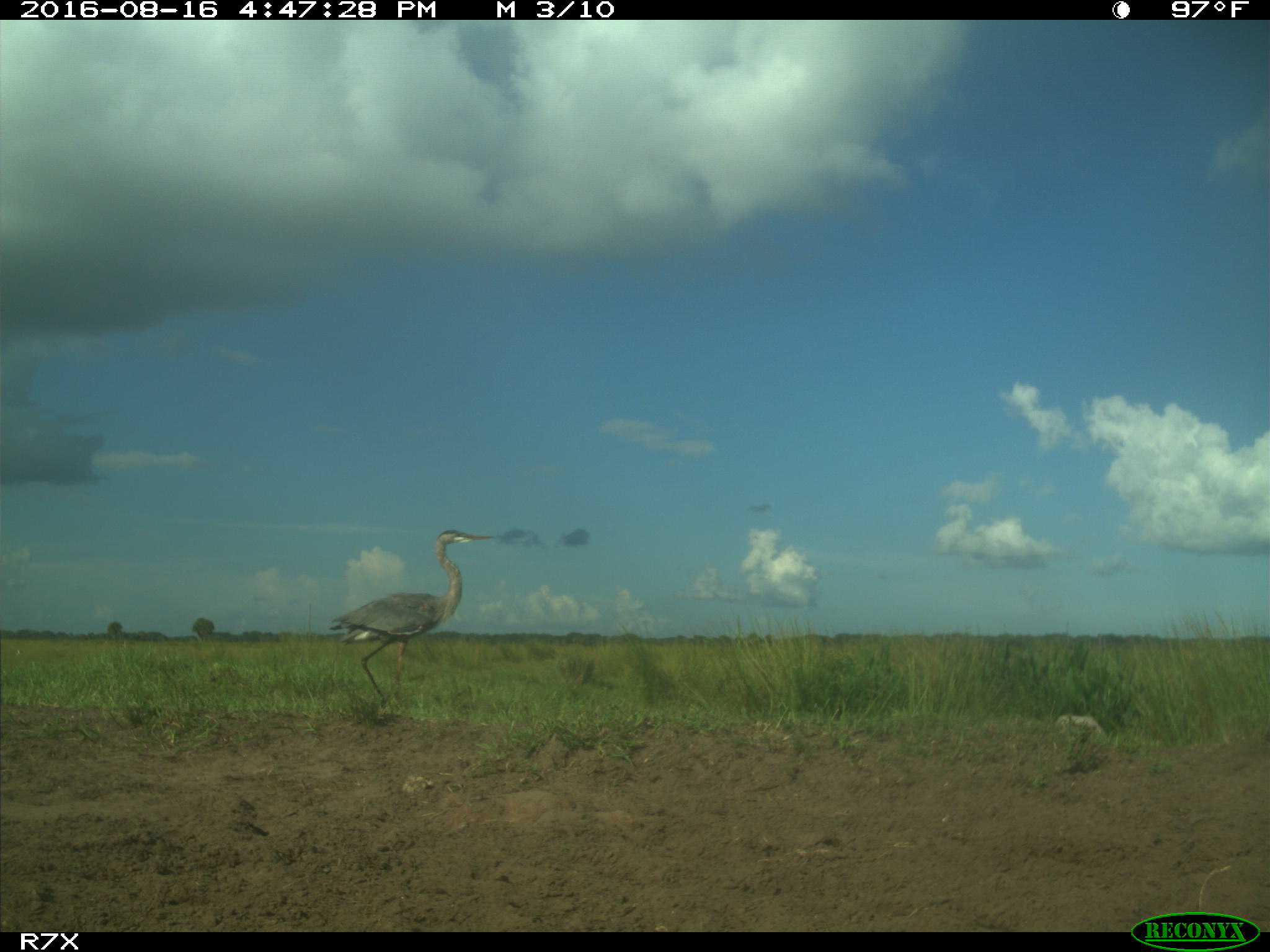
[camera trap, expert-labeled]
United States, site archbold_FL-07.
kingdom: Animalia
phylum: Chordata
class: Aves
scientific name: Aves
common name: birds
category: unidentified bird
Unidentified bird (birds) (Aves).